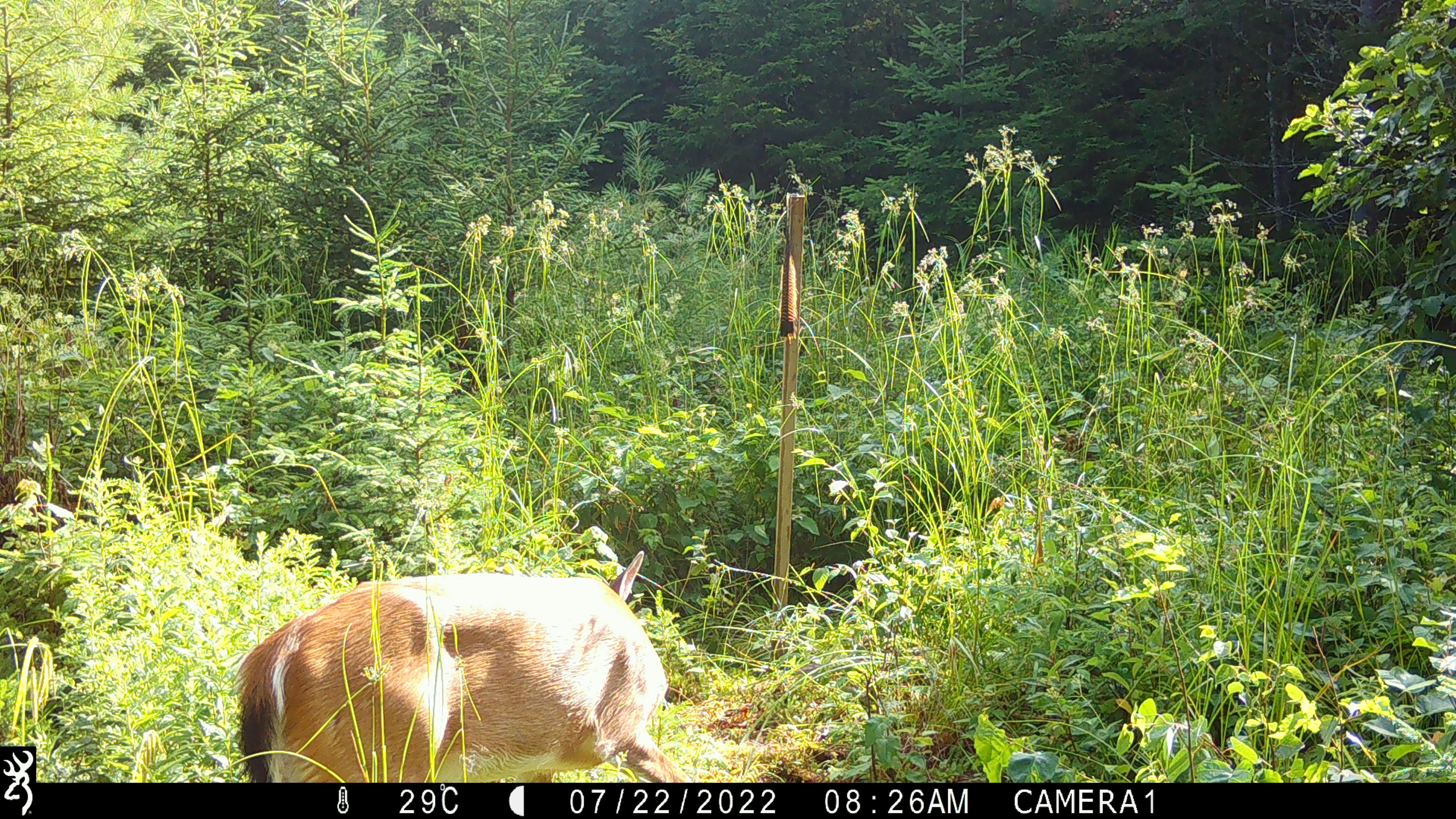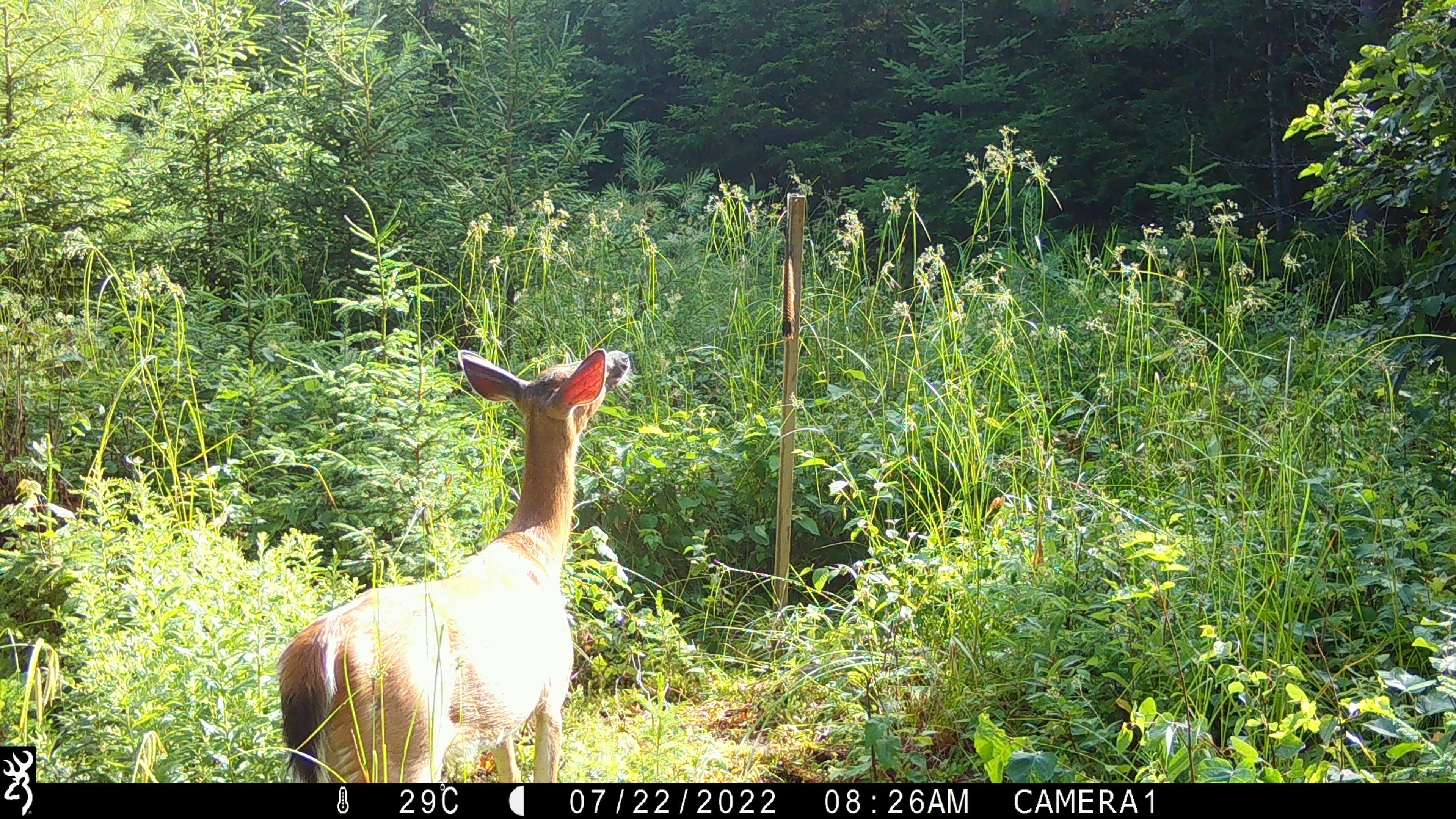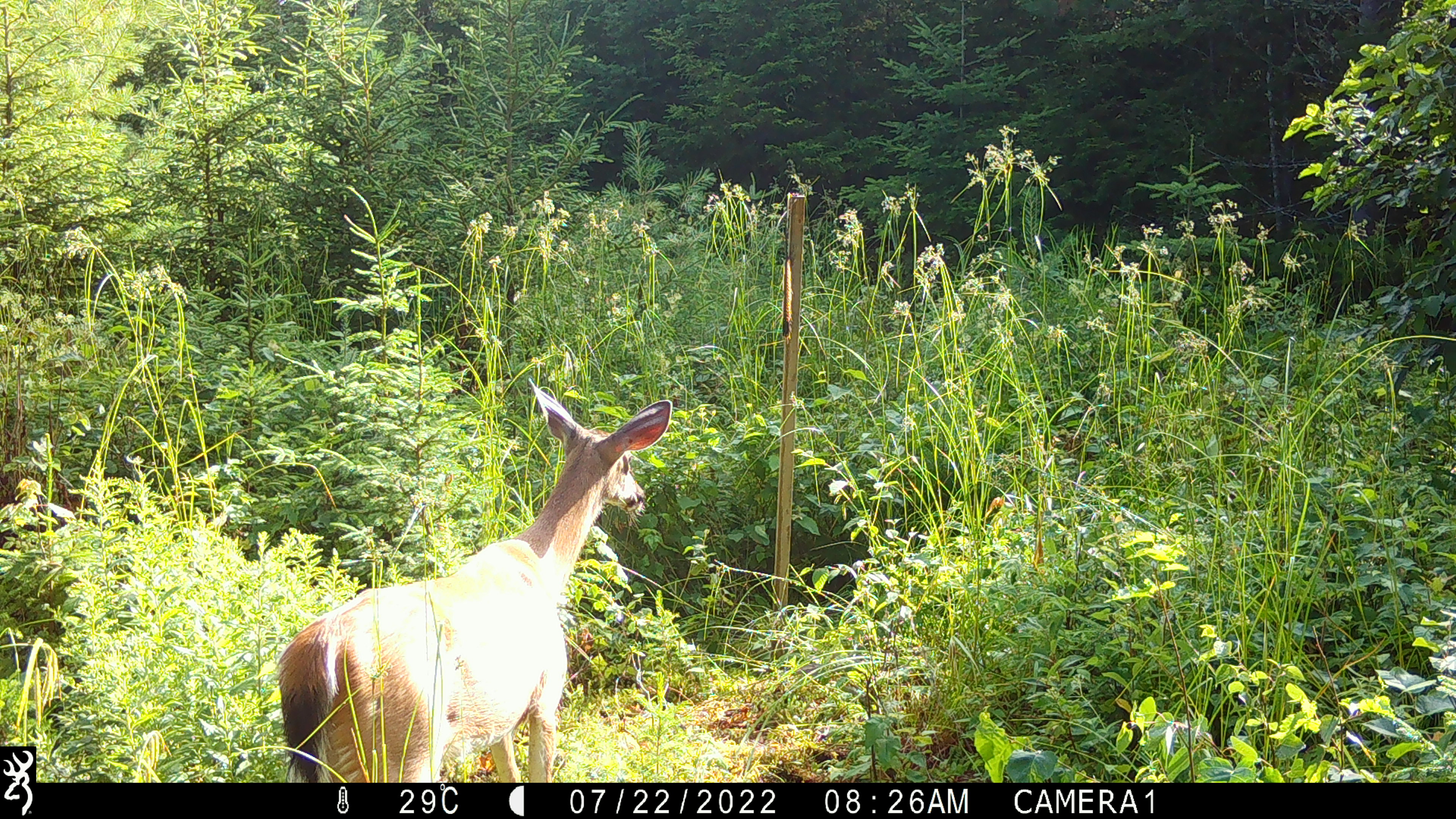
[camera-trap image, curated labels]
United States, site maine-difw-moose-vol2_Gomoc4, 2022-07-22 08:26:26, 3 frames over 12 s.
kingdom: Animalia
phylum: Chordata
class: Mammalia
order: Artiodactyla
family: Cervidae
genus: Odocoileus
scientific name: Odocoileus virginianus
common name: white-tailed deer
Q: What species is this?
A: White-tailed deer (Odocoileus virginianus).